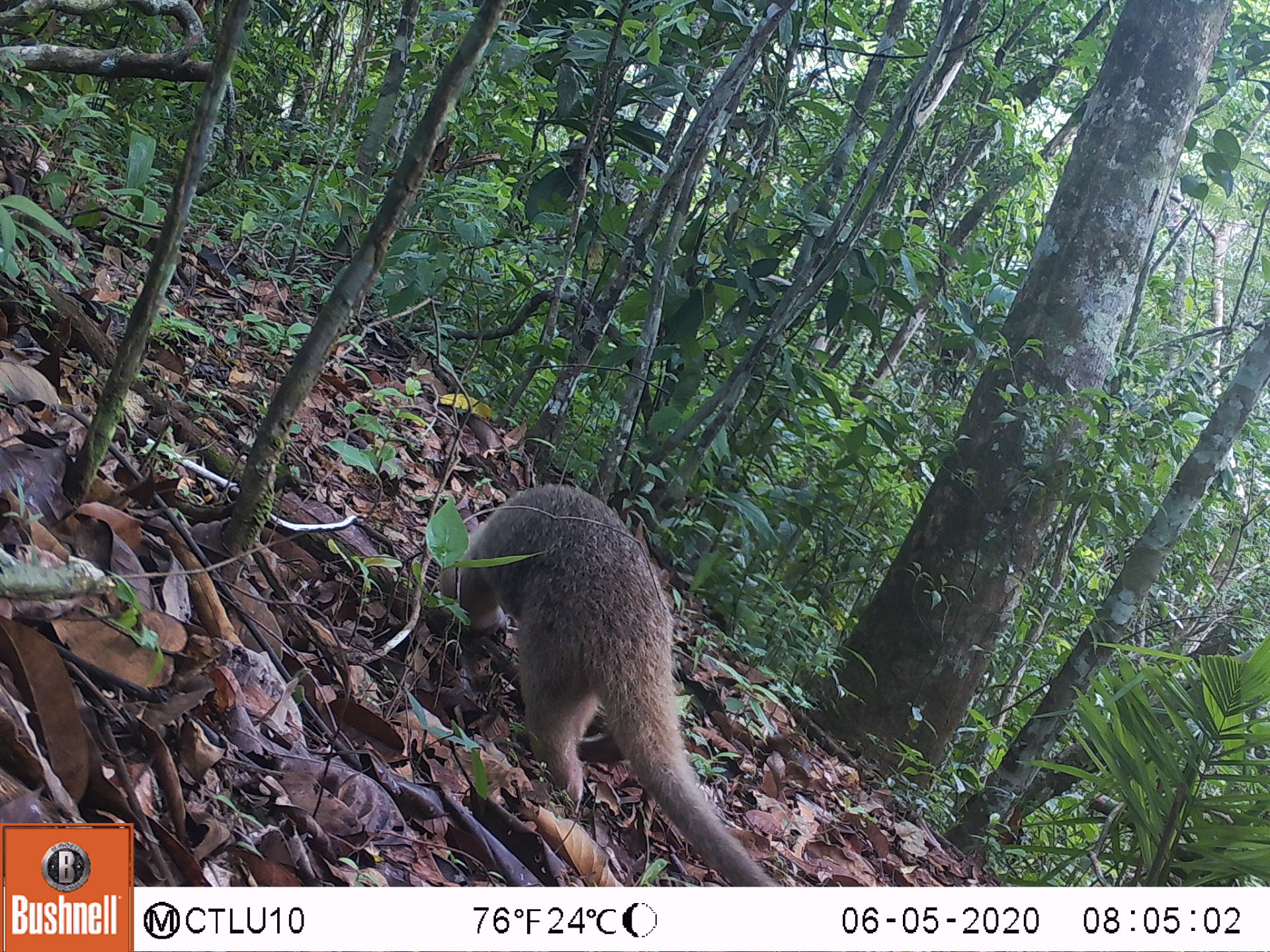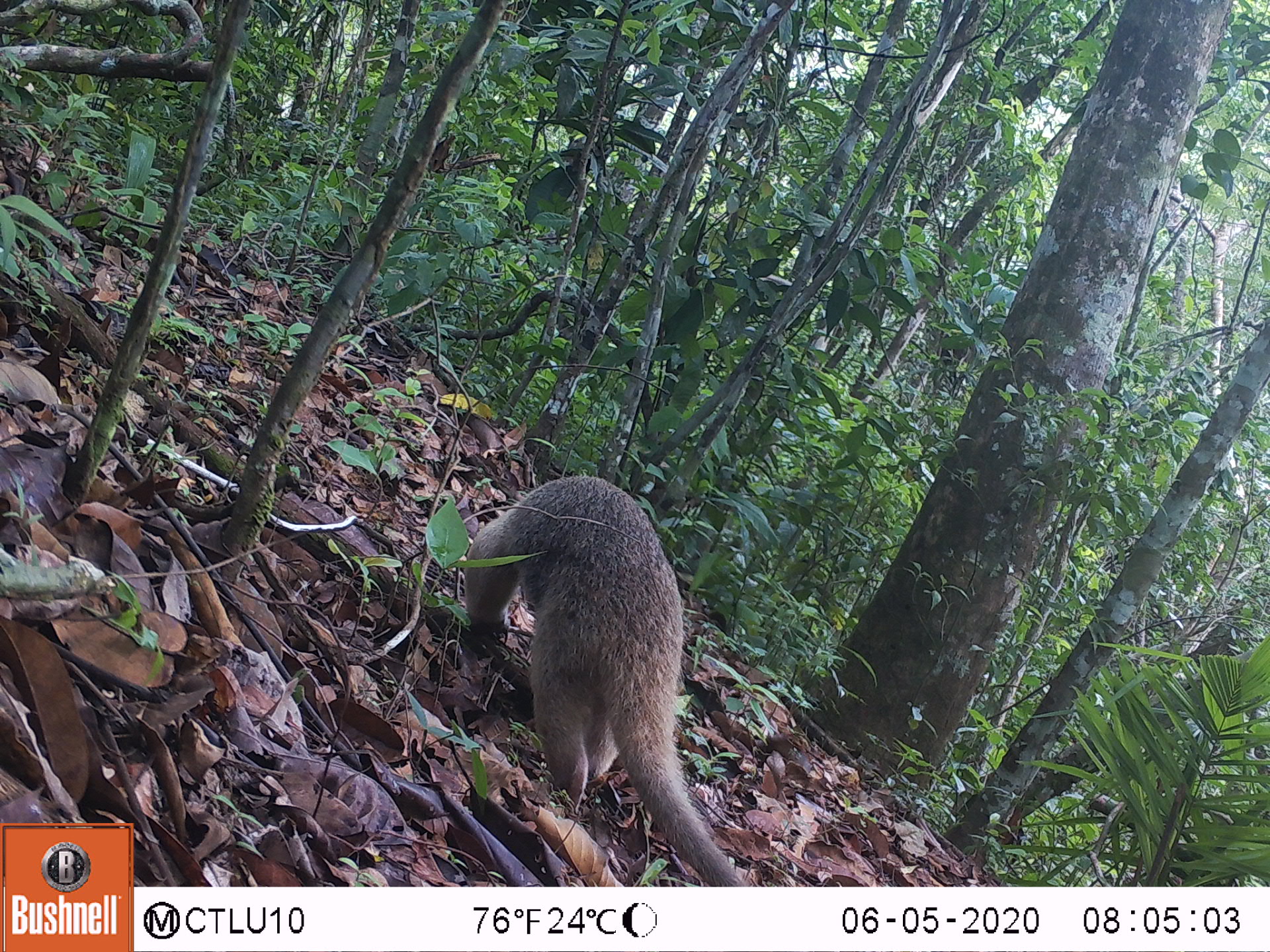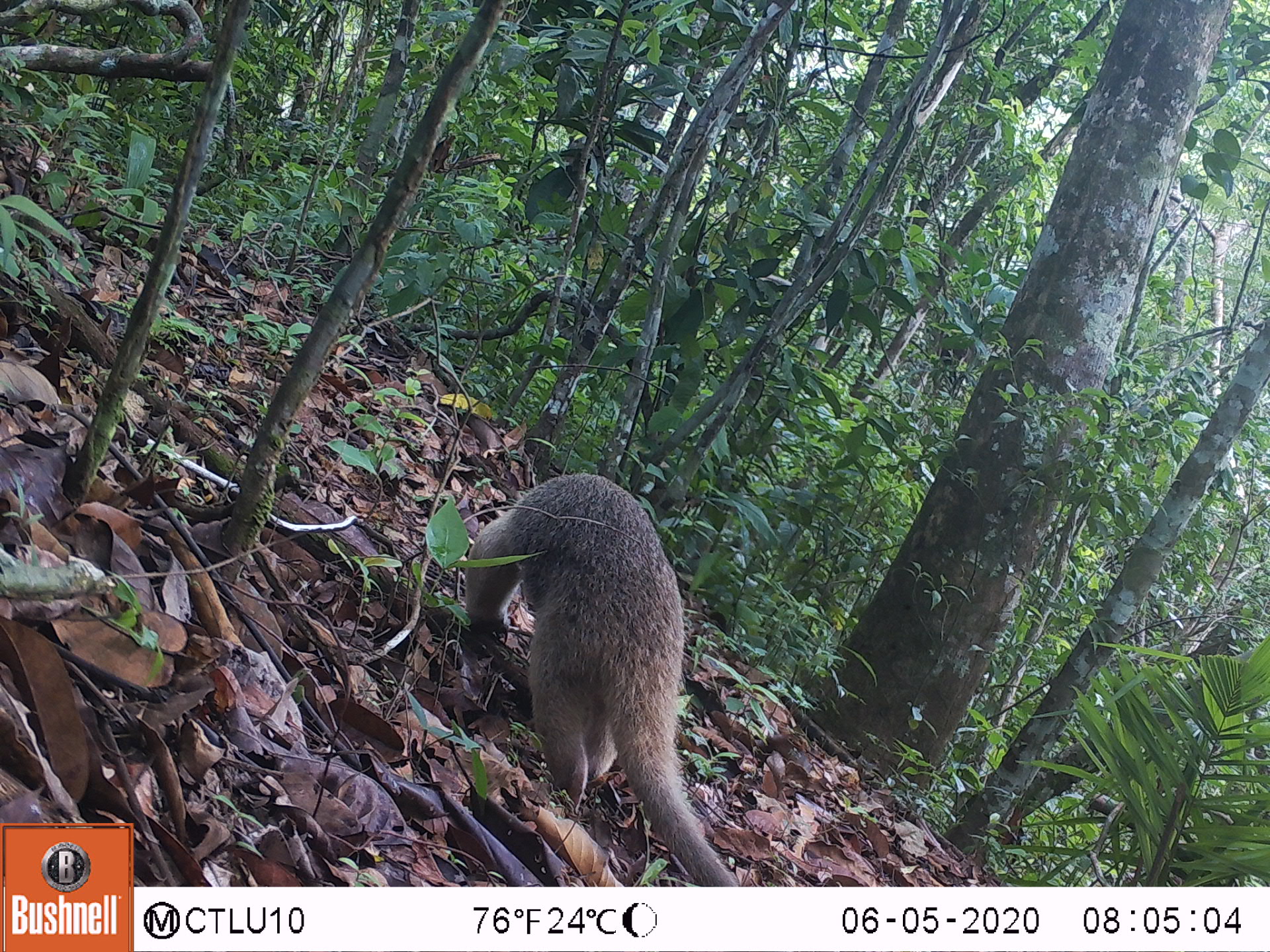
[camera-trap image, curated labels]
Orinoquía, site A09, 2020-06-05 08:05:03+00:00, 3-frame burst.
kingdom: Animalia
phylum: Chordata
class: Mammalia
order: Pilosa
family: Myrmecophagidae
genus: Tamandua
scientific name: Tamandua tetradactyla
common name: southern tamandua